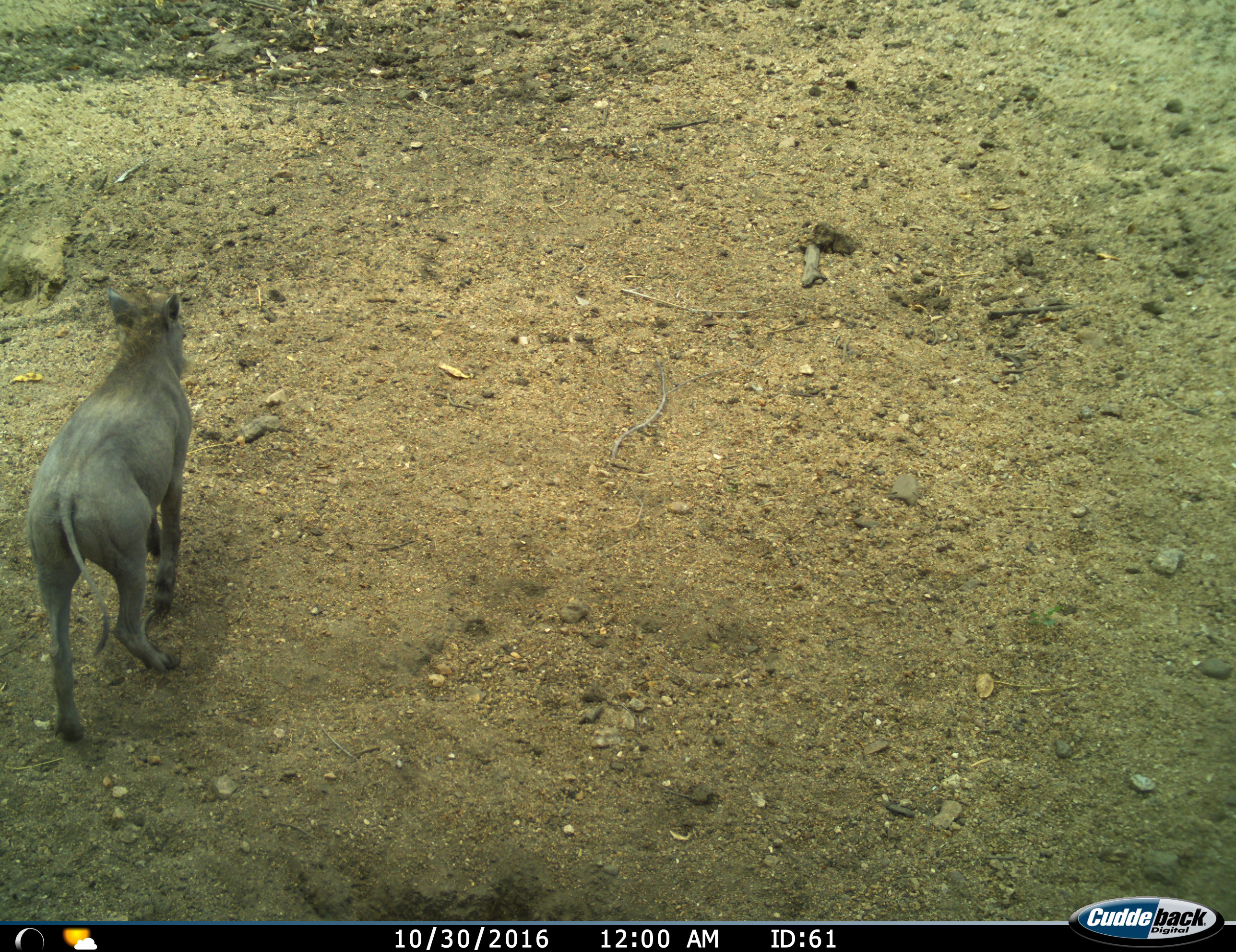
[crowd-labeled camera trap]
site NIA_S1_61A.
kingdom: Animalia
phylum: Chordata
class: Mammalia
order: Artiodactyla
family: Suidae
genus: Phacochoerus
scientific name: Phacochoerus africanus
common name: warthog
Warthog (Phacochoerus africanus), count 1. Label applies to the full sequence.